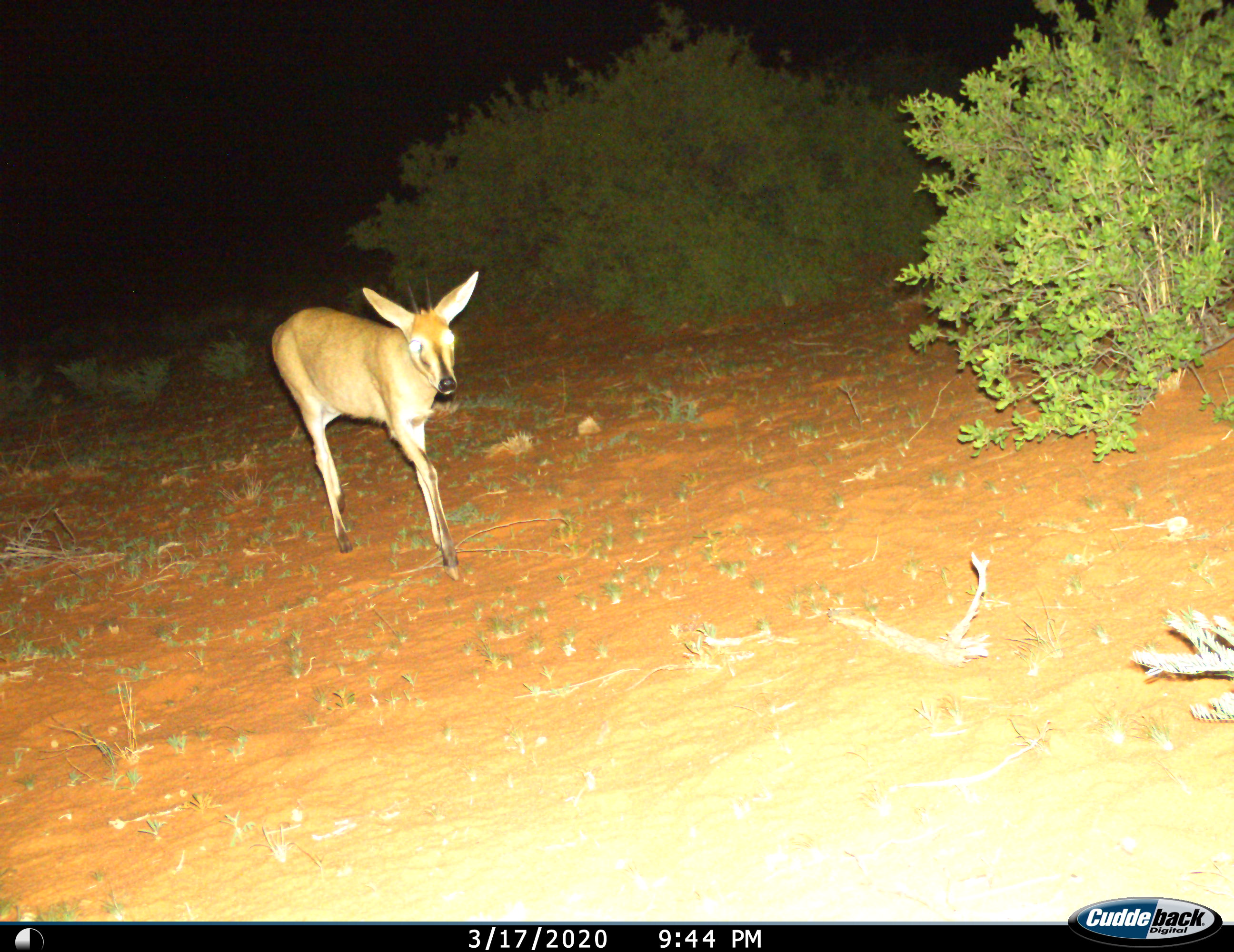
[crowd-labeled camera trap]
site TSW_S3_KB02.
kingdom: Animalia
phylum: Chordata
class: Mammalia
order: Artiodactyla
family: Bovidae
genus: Sylvicapra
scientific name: Sylvicapra grimmia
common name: common duiker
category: duikercommongrey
Duikercommongrey (common duiker) (Sylvicapra grimmia), count 1. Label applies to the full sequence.